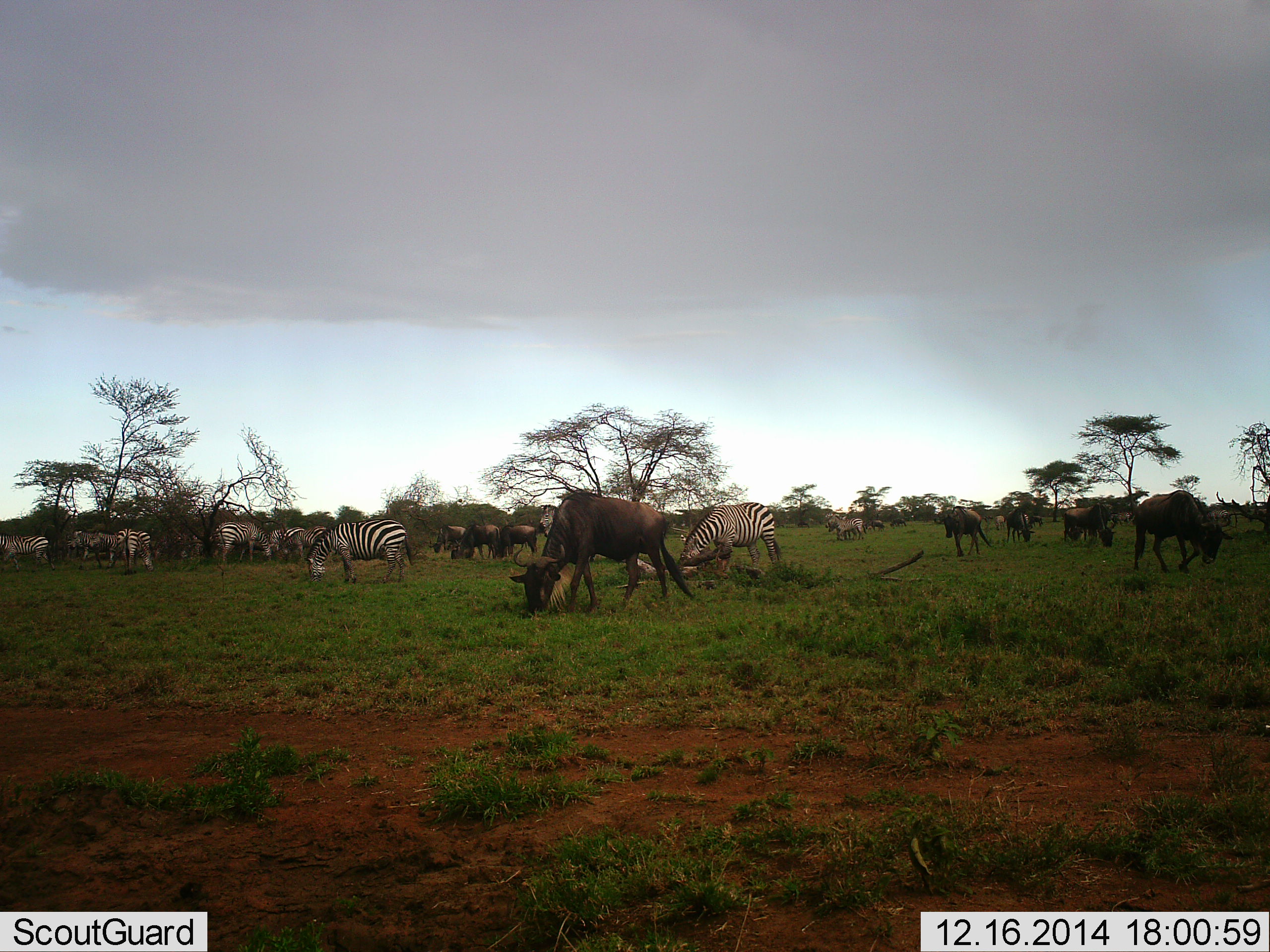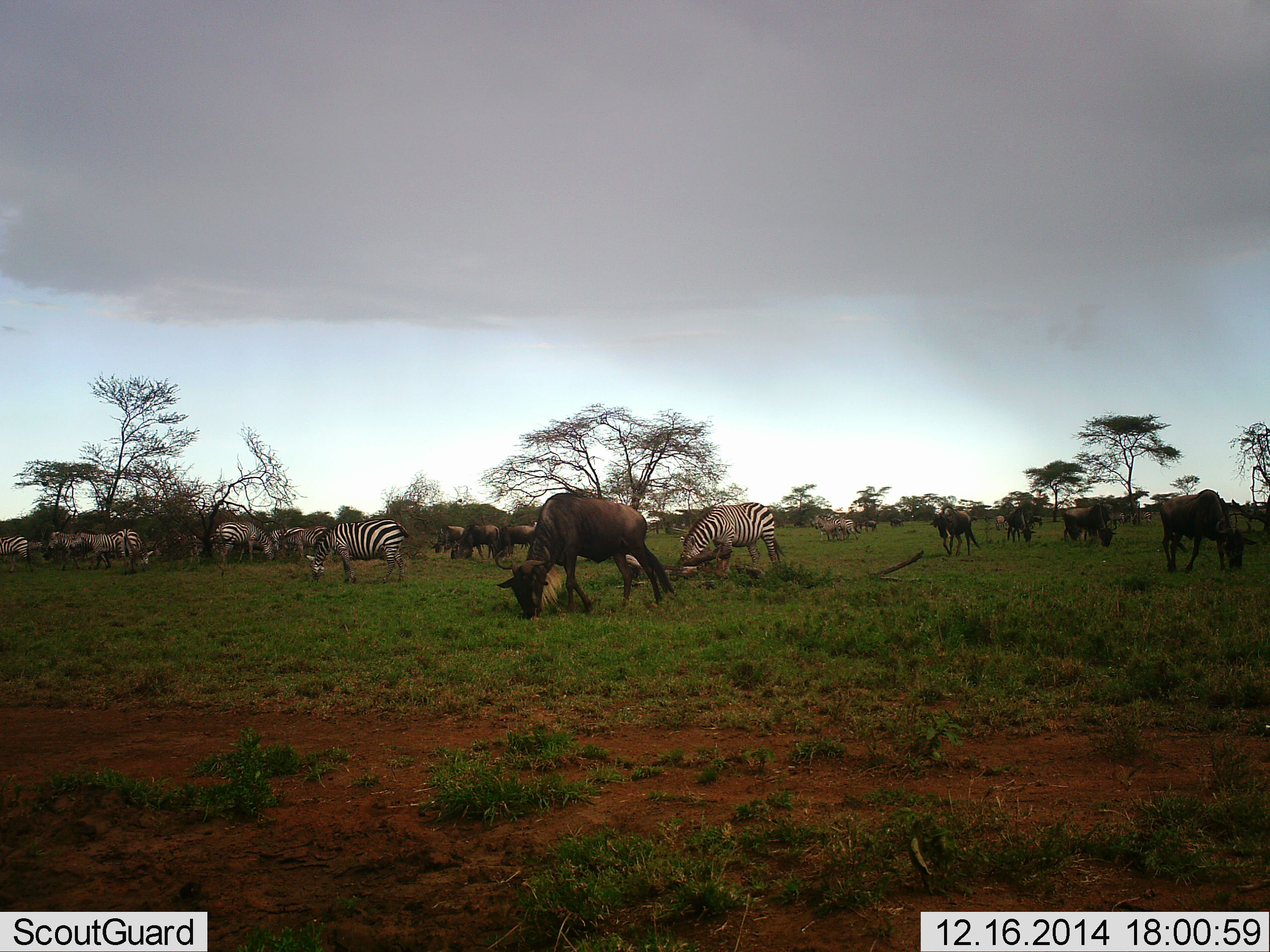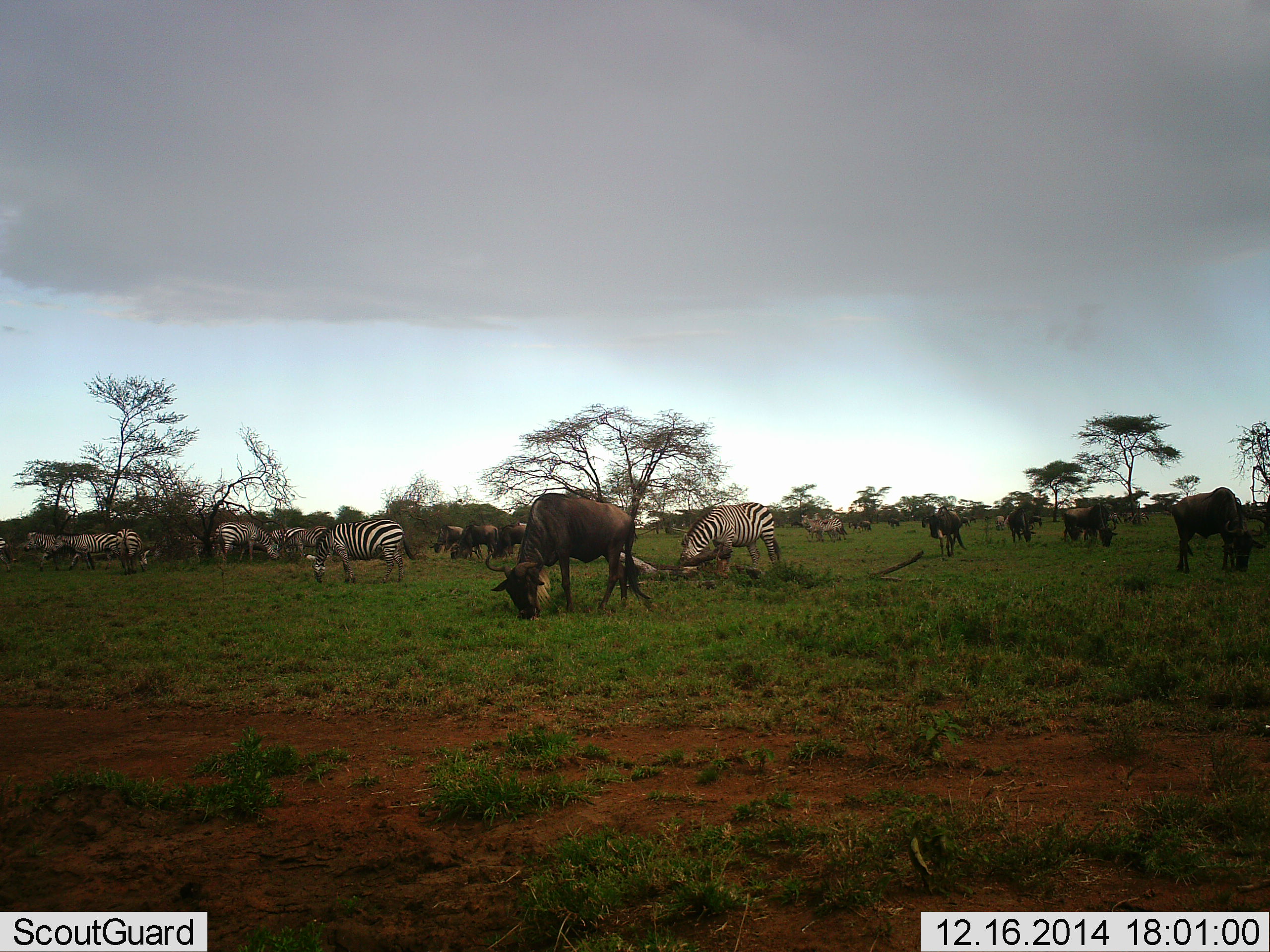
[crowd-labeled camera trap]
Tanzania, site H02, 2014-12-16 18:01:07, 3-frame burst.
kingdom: Animalia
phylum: Chordata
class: Mammalia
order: Artiodactyla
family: Bovidae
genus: Connochaetes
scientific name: Connochaetes taurinus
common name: blue wildebeest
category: wildebeest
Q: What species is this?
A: Wildebeest (blue wildebeest) (Connochaetes taurinus).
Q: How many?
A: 10.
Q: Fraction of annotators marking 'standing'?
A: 50%.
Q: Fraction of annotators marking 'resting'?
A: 0%.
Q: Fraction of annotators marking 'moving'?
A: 70%.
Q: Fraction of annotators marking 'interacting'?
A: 0%.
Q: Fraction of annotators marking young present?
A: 0%.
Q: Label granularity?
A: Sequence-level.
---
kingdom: Animalia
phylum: Chordata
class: Mammalia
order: Perissodactyla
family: Equidae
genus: Equus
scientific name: Equus quagga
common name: plains zebra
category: zebra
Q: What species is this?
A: Zebra (plains zebra) (Equus quagga).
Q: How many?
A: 10.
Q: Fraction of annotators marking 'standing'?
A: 64%.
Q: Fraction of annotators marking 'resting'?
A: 9%.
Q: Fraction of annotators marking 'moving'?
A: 82%.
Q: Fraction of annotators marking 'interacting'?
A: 0%.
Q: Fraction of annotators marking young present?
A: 0%.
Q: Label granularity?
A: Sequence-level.